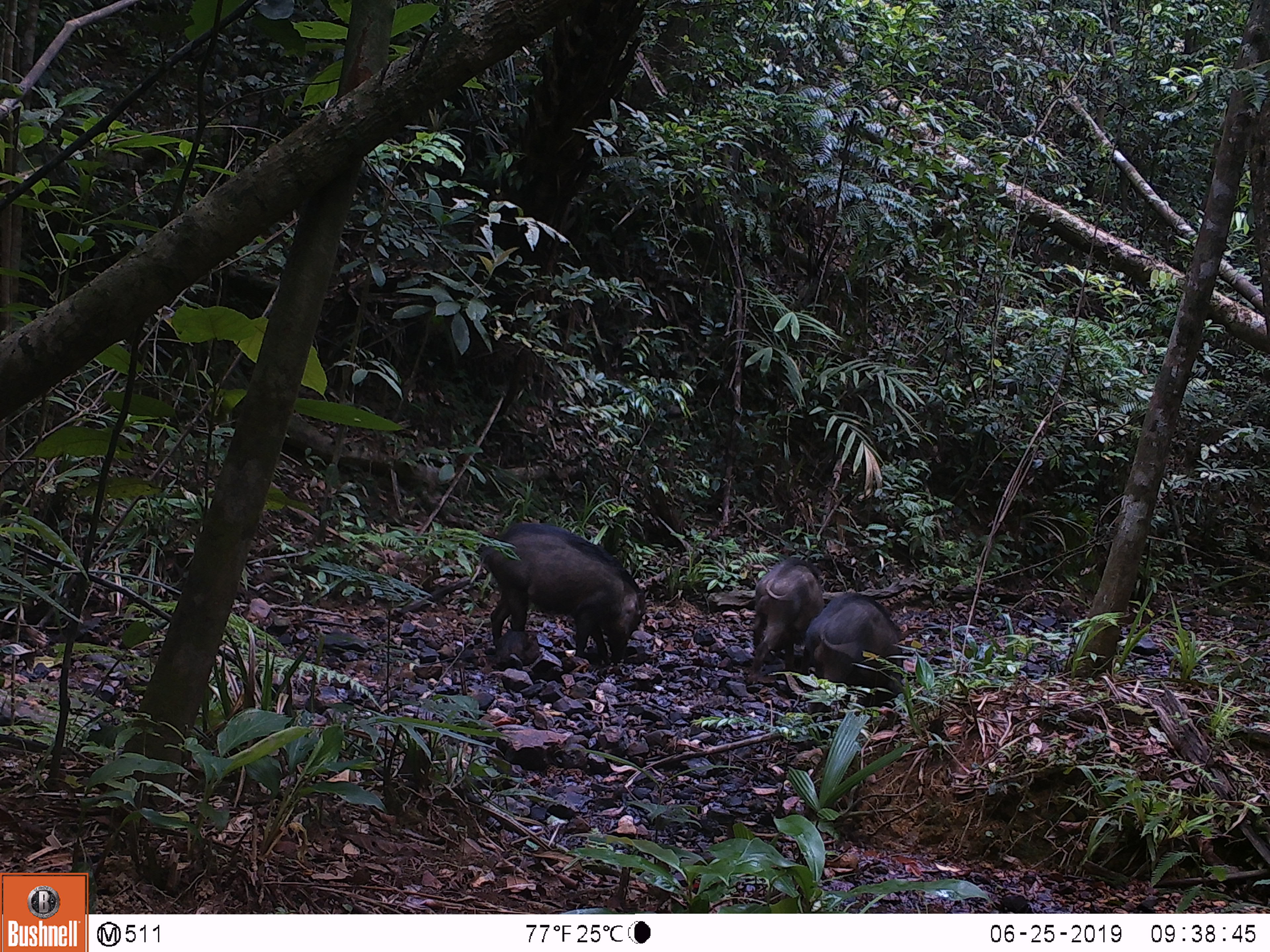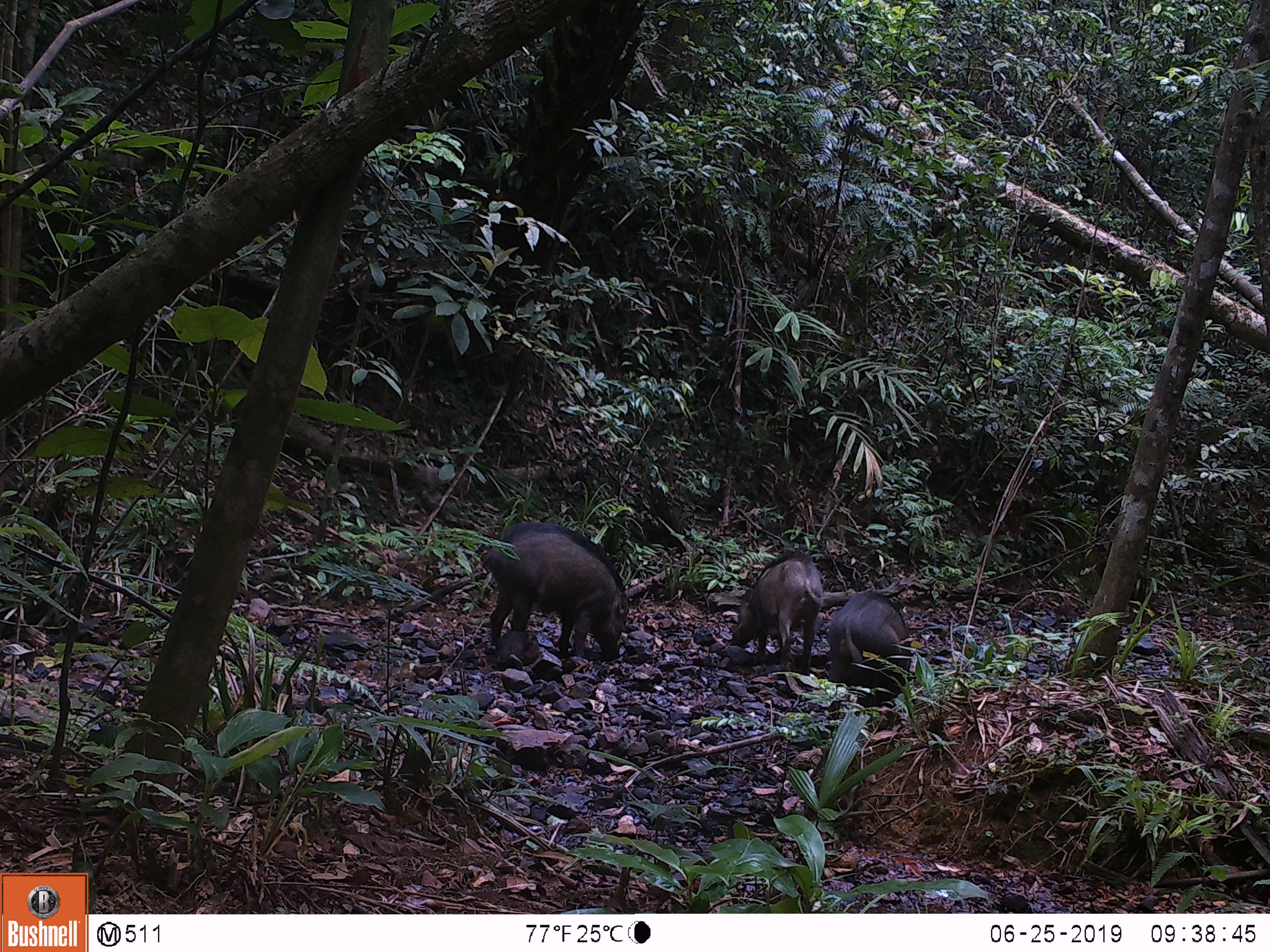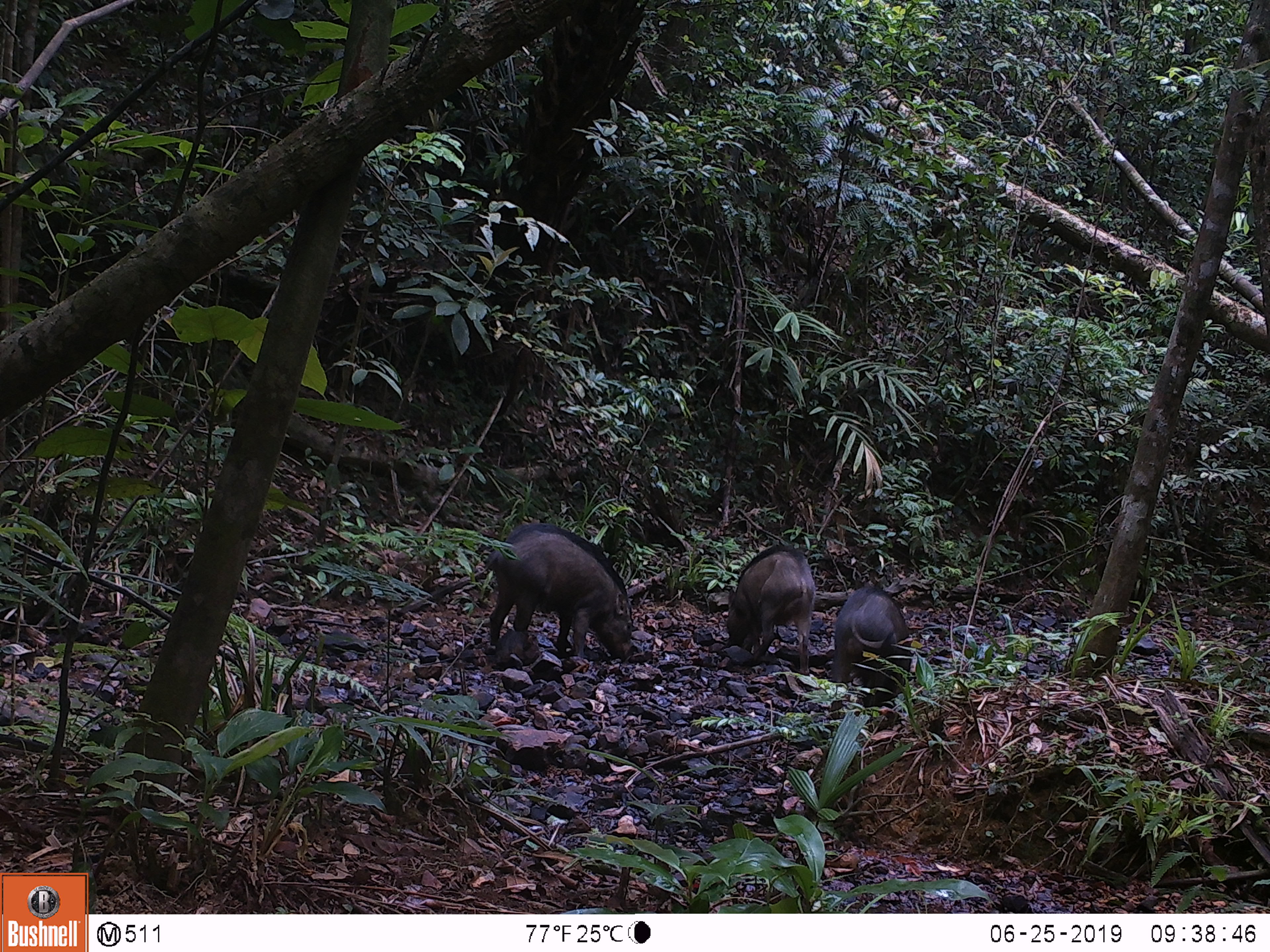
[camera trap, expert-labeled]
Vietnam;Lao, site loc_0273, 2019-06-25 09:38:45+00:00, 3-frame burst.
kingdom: Animalia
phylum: Chordata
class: Mammalia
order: Artiodactyla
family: Suidae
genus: Sus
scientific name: Sus scrofa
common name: eurasian wild pig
Eurasian wild pig (Sus scrofa). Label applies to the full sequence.